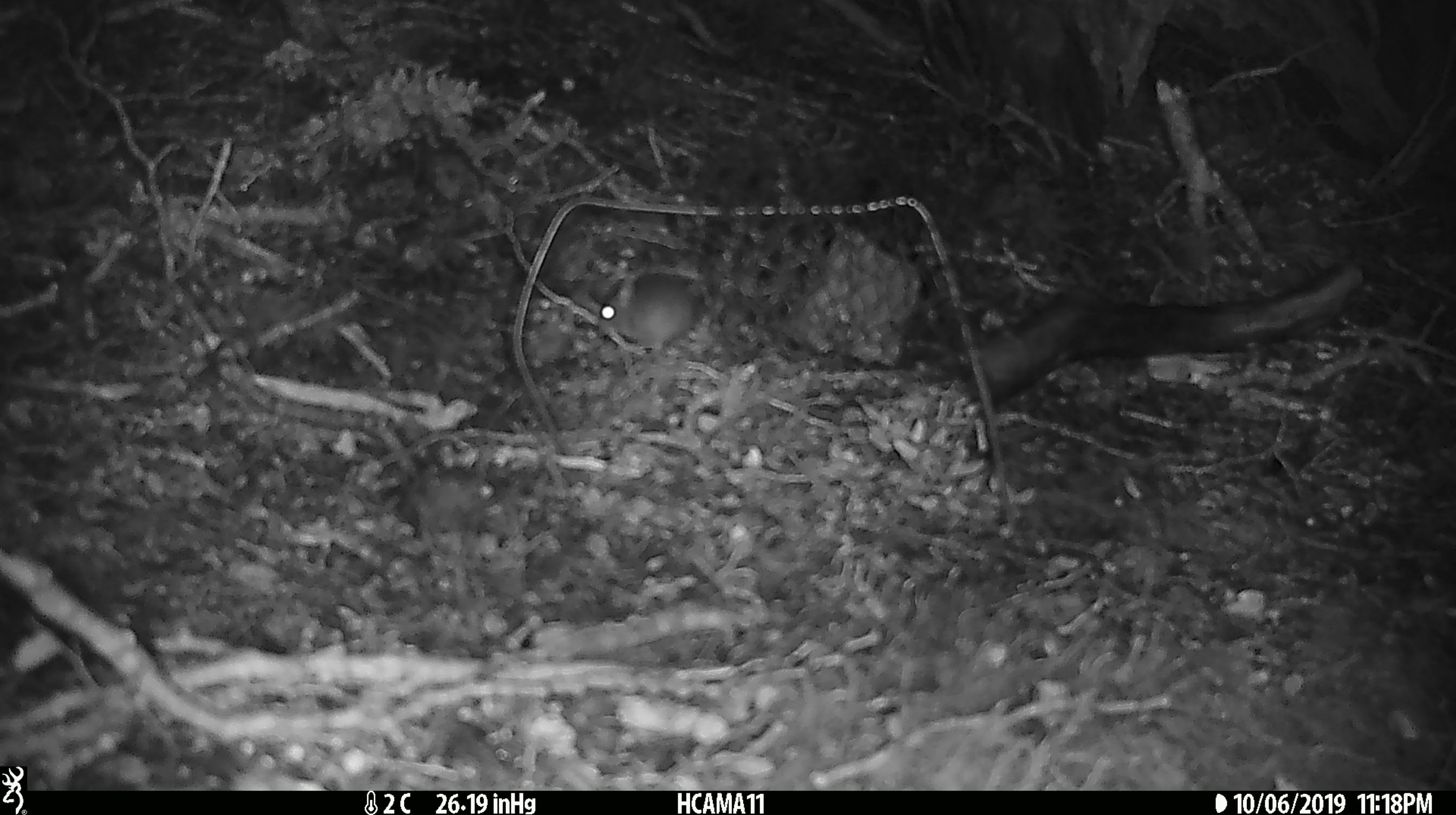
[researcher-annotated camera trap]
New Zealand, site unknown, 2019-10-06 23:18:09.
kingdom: Animalia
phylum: Chordata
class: Mammalia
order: Rodentia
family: Muridae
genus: Mus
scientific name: Mus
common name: mouse